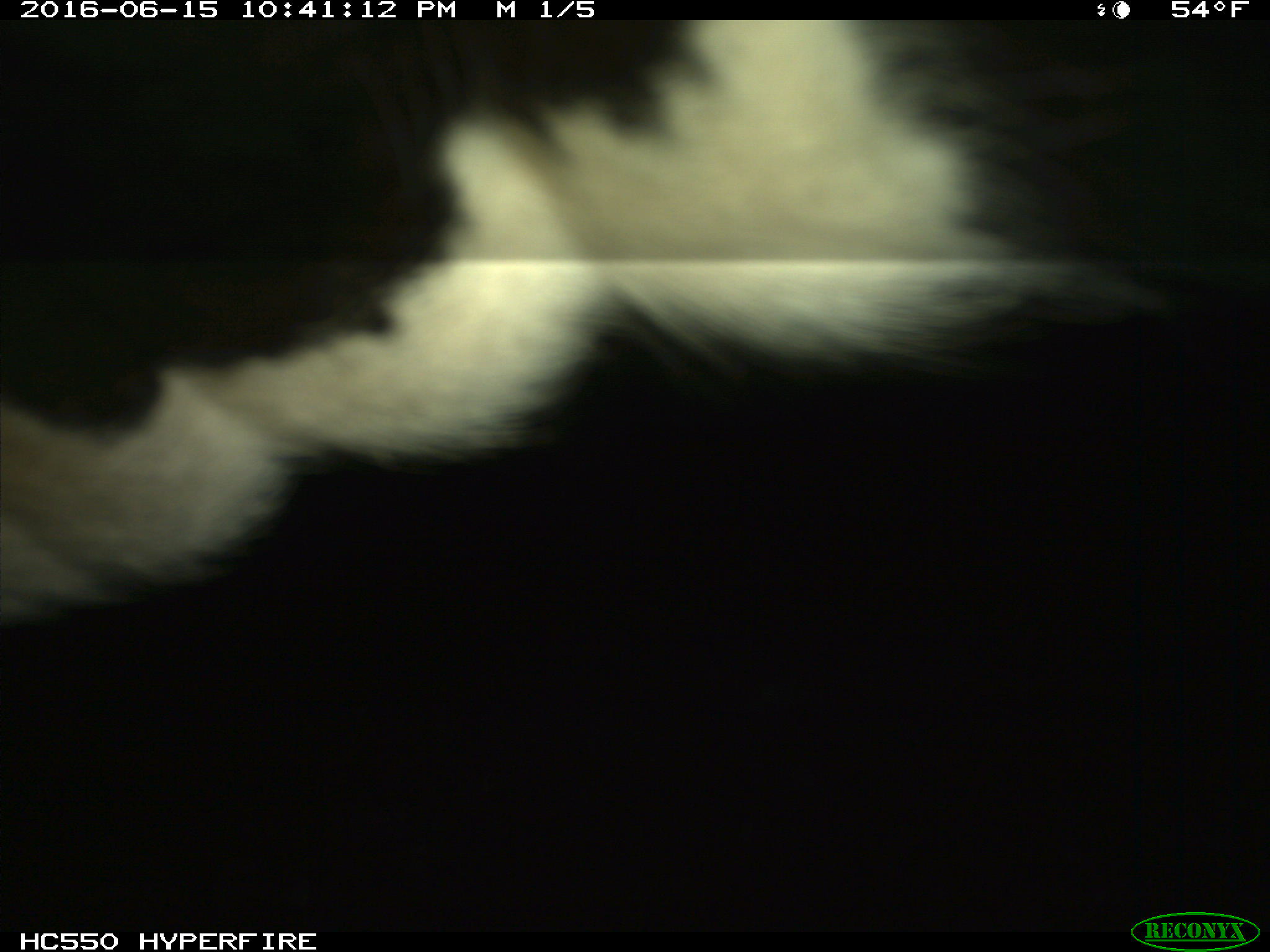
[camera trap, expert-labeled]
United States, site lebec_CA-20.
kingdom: Animalia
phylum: Chordata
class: Mammalia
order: Artiodactyla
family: Bovidae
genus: Bos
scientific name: Bos taurus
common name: domestic cow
Bos taurus (domestic cow).